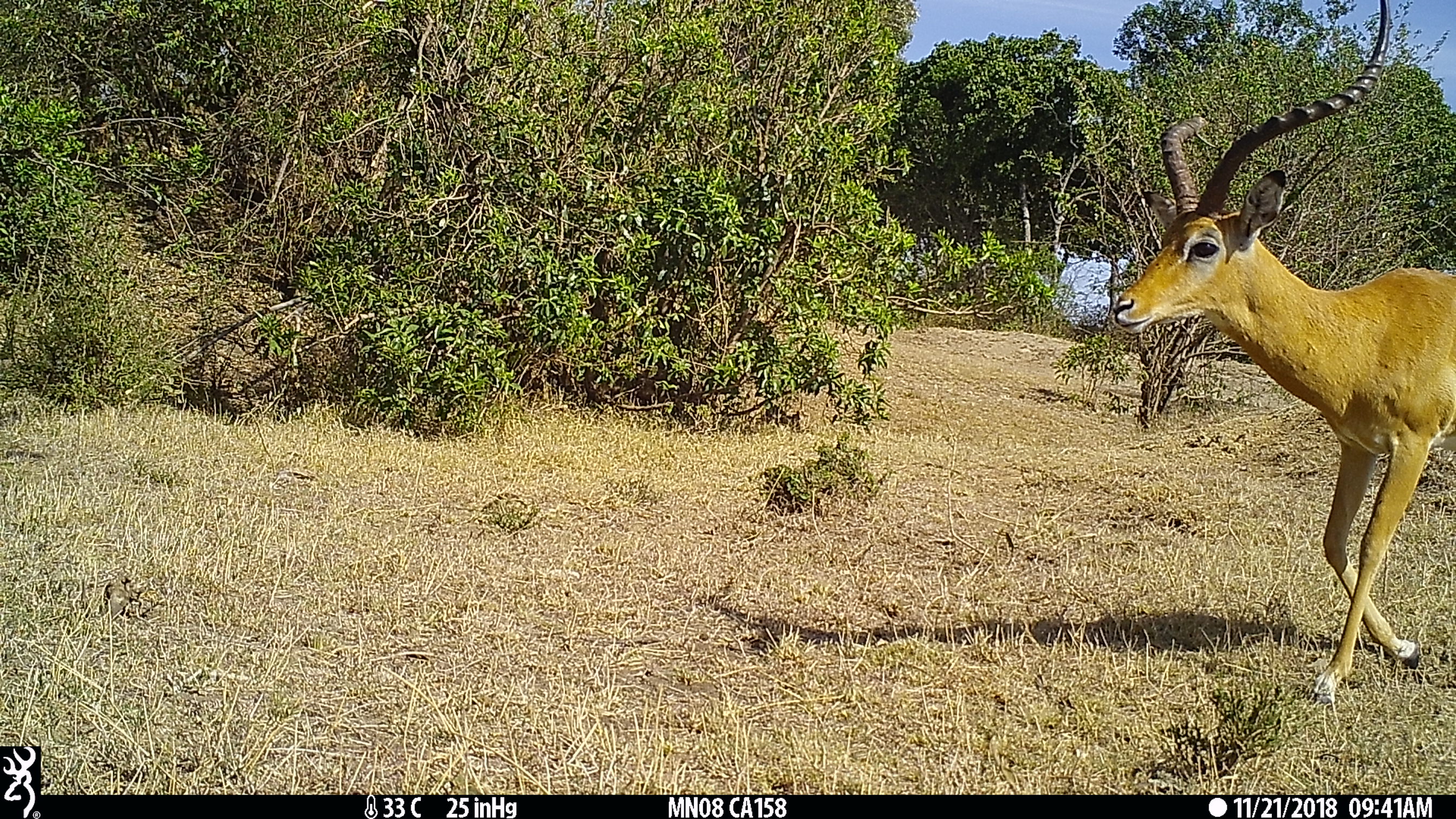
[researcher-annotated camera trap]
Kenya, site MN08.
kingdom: Animalia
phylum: Chordata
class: Mammalia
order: Artiodactyla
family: Bovidae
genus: Aepyceros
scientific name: Aepyceros melampus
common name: impala